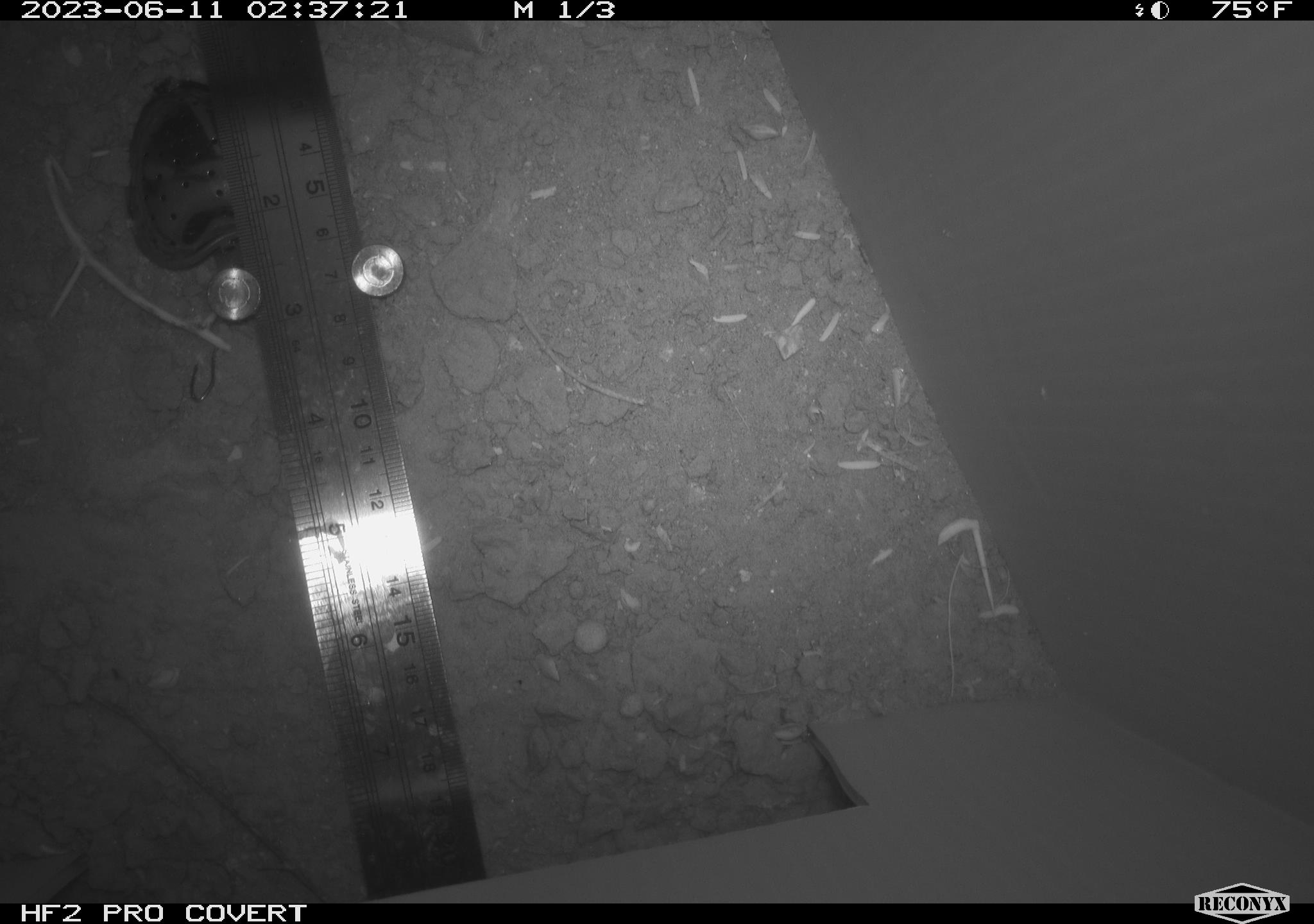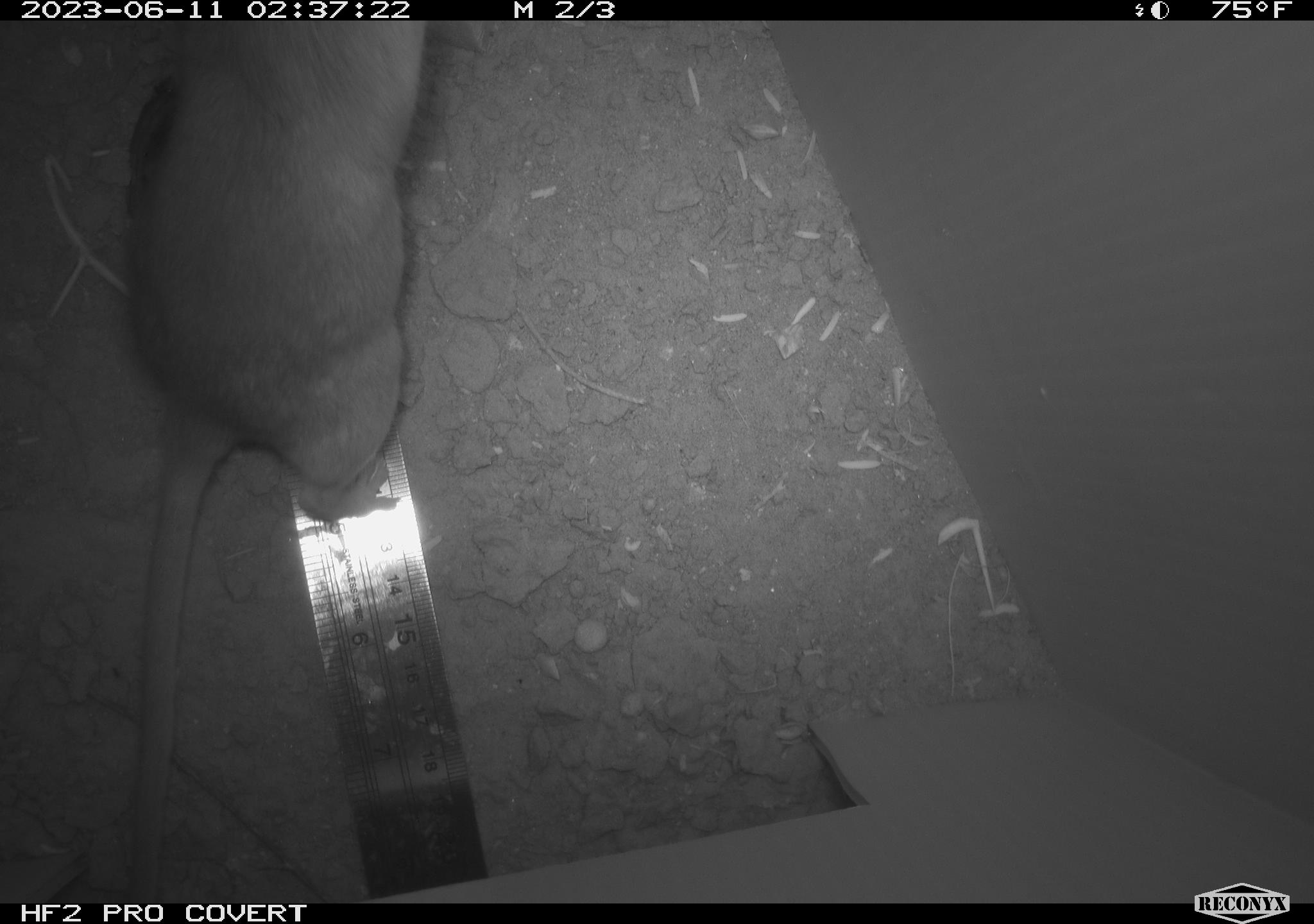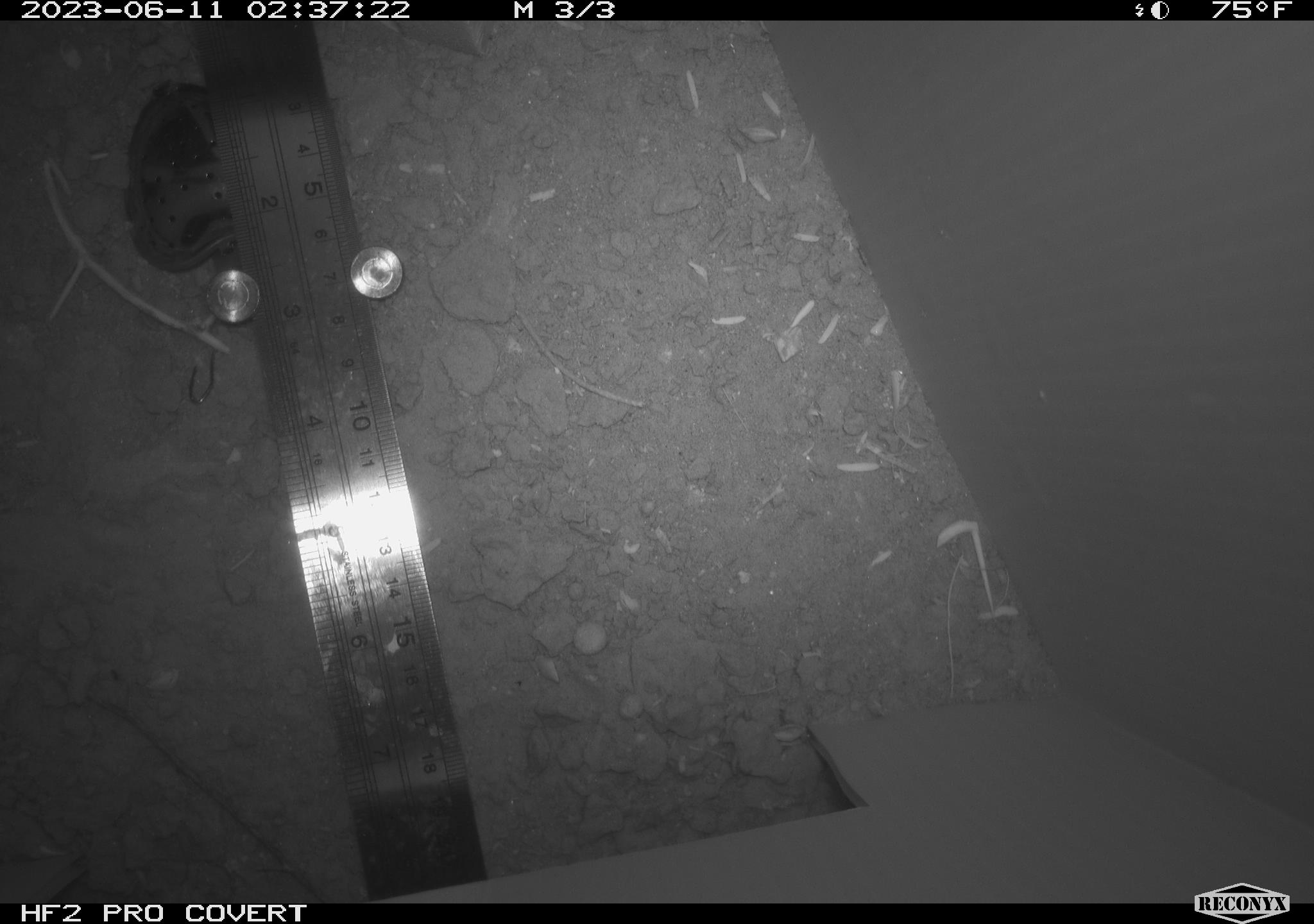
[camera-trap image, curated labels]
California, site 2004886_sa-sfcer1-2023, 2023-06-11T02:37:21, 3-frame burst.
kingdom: Animalia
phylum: Chordata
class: Mammalia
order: Rodentia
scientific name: Rodentia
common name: mouse species